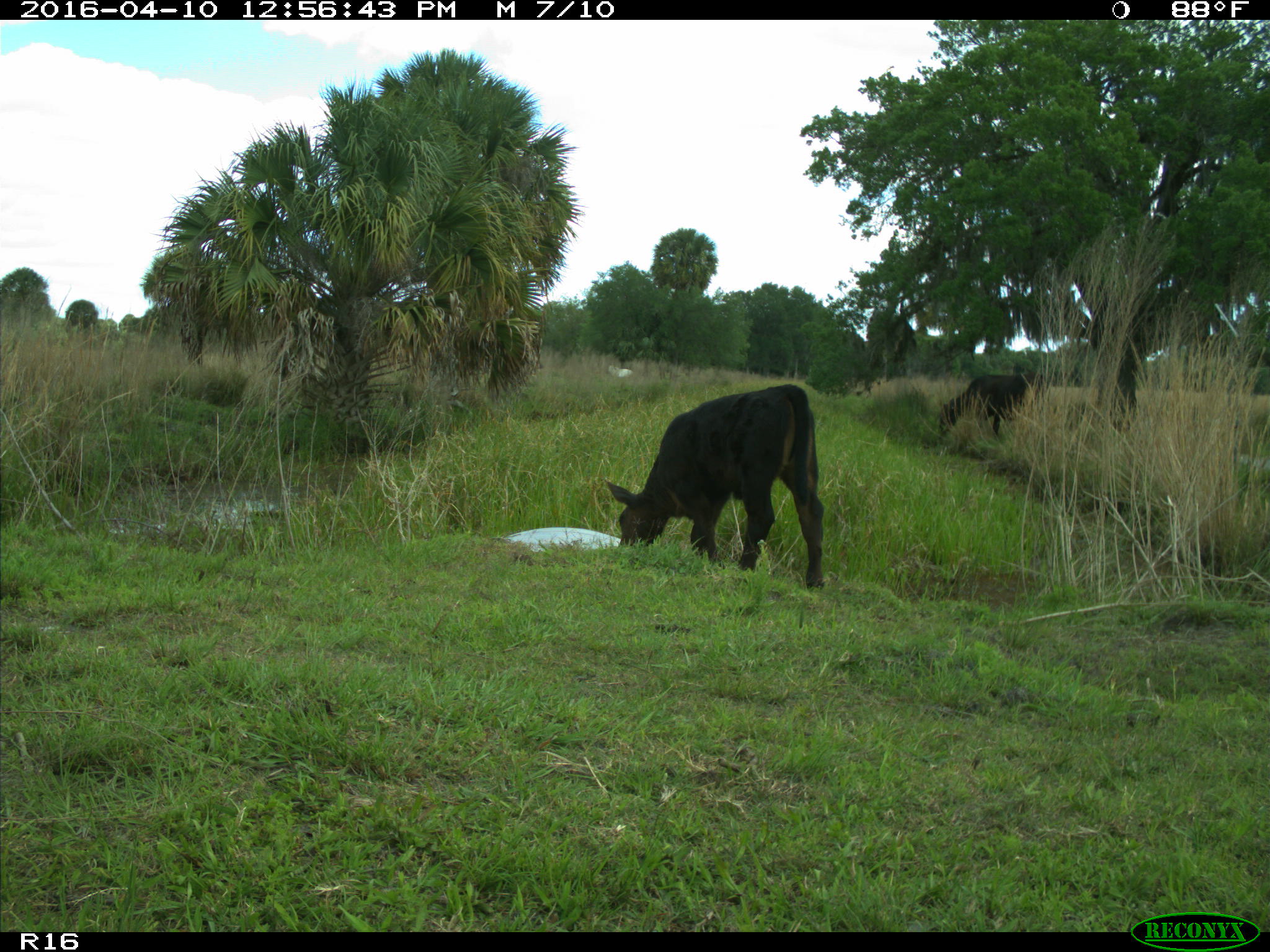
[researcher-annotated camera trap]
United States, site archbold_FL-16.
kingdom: Animalia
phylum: Chordata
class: Mammalia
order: Artiodactyla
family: Bovidae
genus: Bos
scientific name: Bos taurus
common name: domestic cow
Bos taurus (domestic cow).